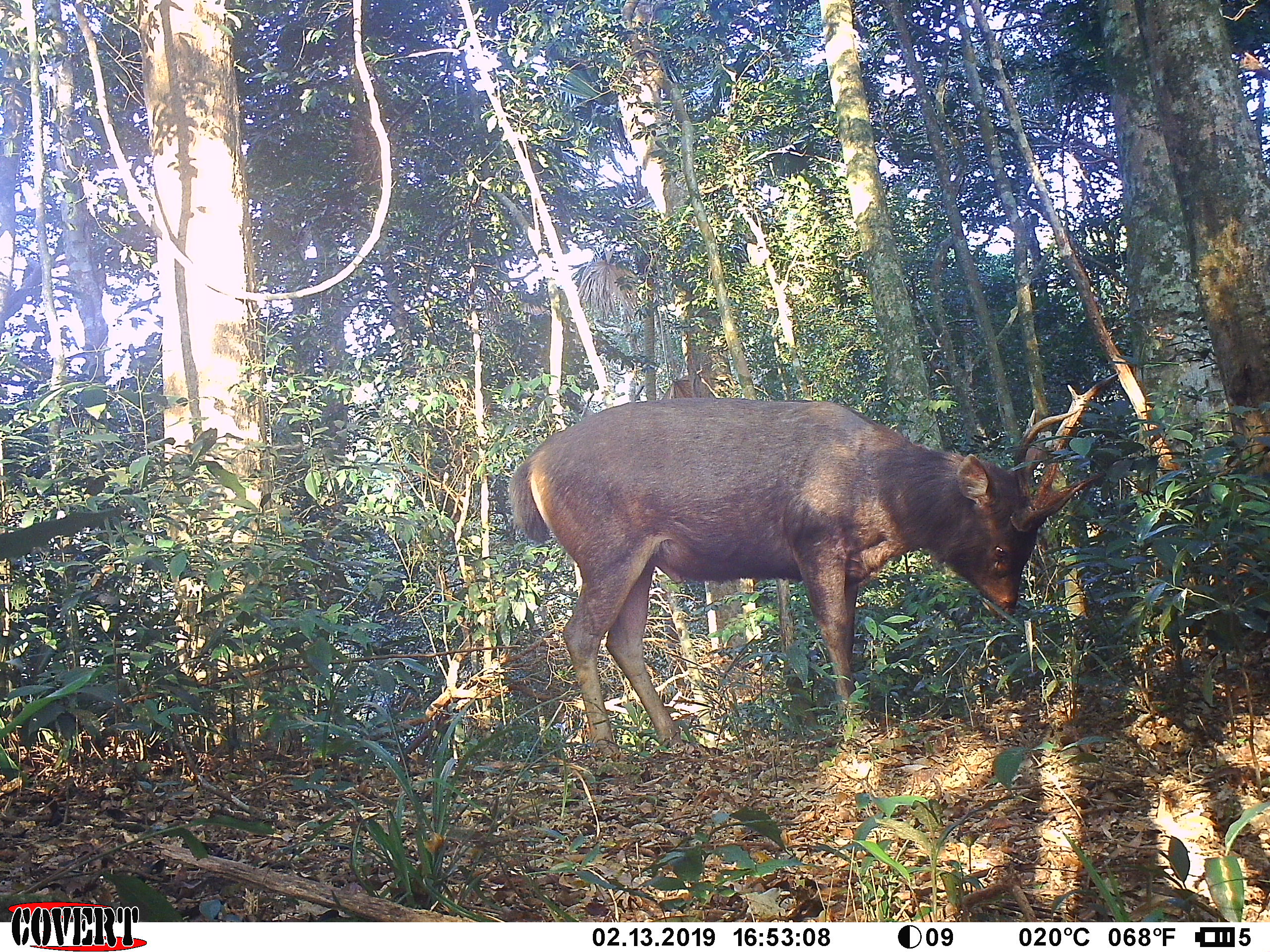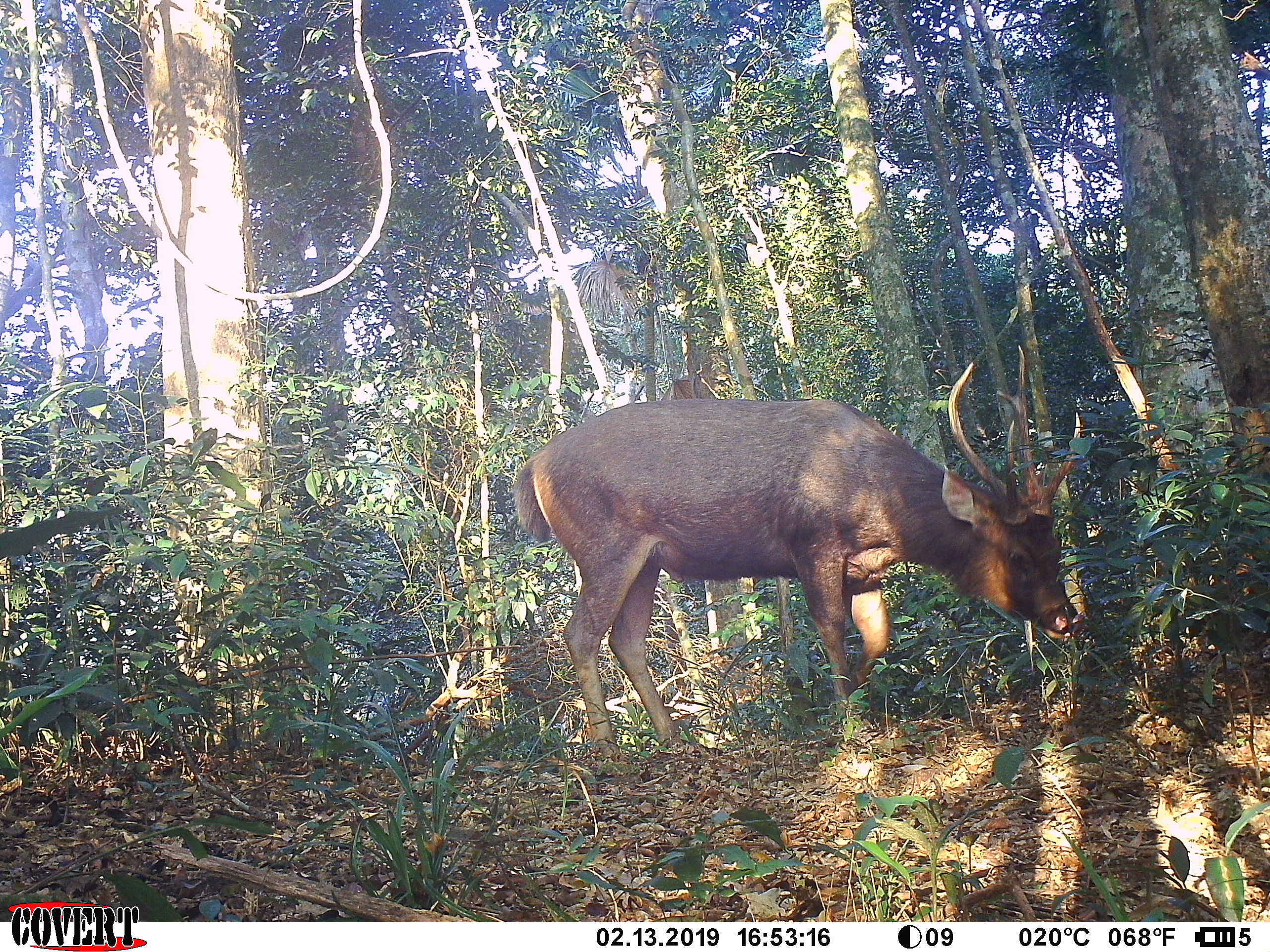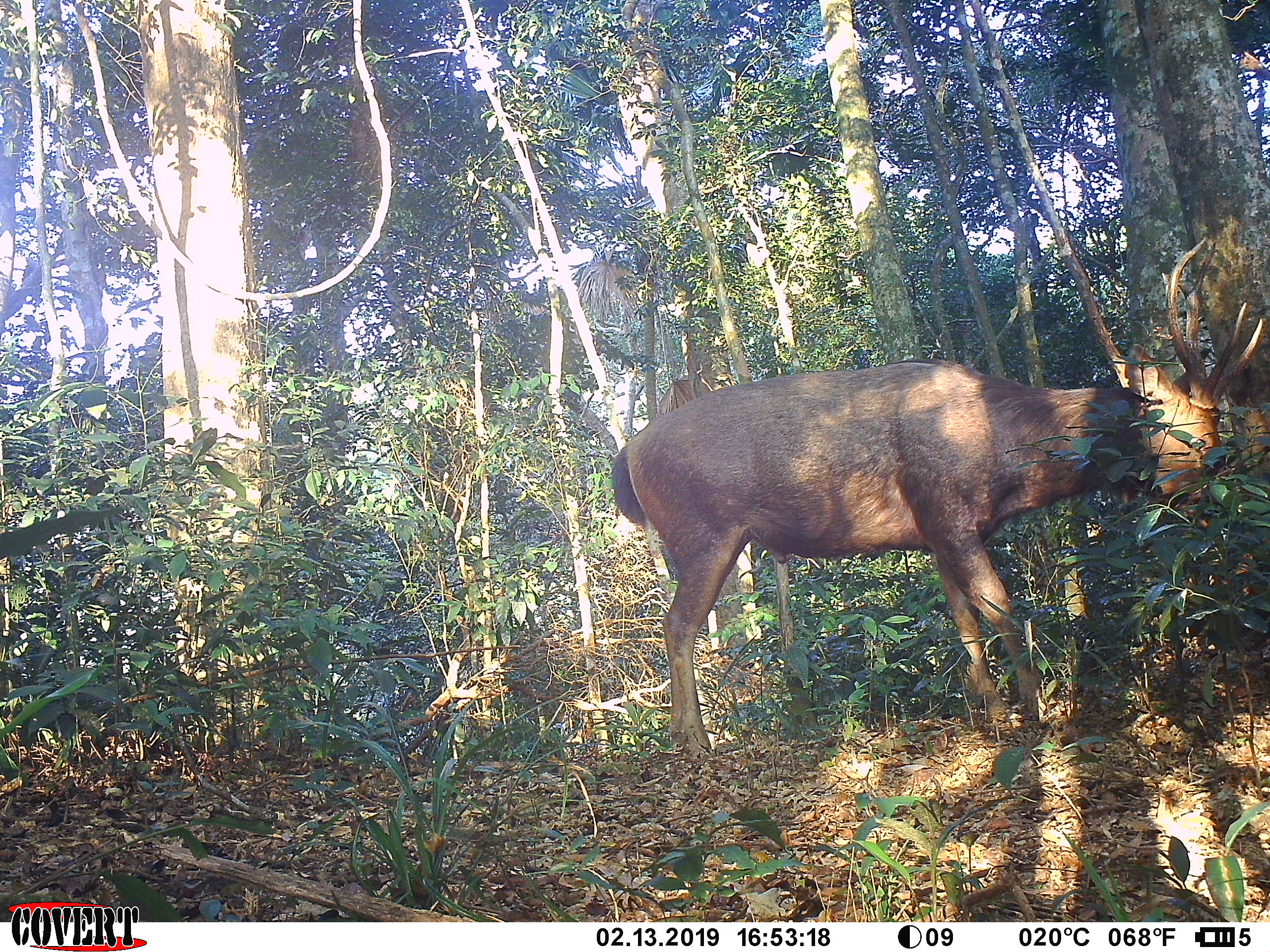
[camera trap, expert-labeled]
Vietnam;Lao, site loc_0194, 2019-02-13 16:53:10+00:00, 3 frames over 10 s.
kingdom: Animalia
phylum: Chordata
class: Mammalia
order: Artiodactyla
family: Cervidae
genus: Rusa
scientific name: Rusa unicolor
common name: sambar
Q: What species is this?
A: Sambar (Rusa unicolor).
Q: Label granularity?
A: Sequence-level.